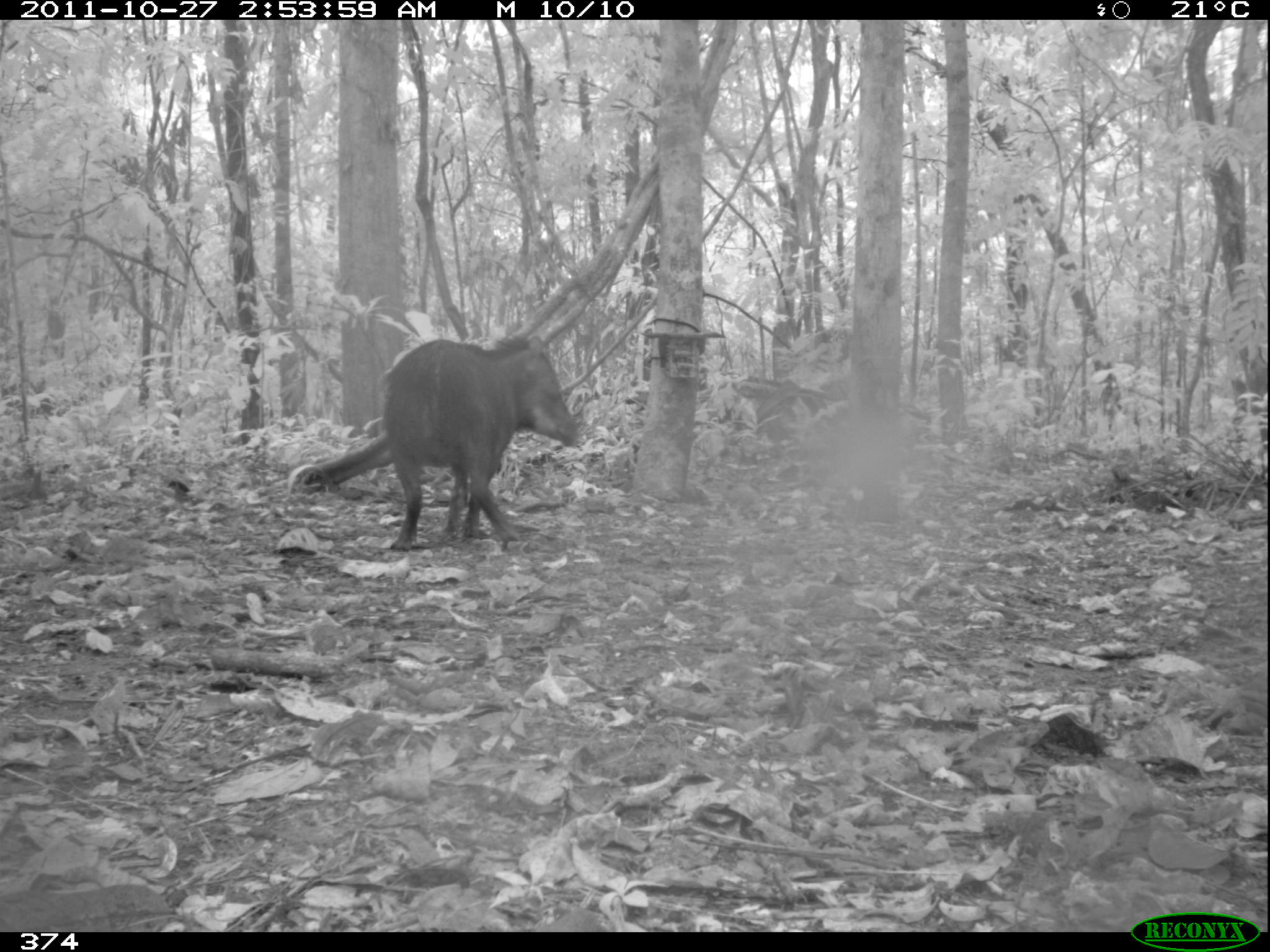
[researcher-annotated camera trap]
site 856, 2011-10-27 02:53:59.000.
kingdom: Animalia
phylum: Chordata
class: Mammalia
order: Artiodactyla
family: Tayassuidae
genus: Tayassu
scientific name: Tayassu pecari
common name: white-lipped peccary